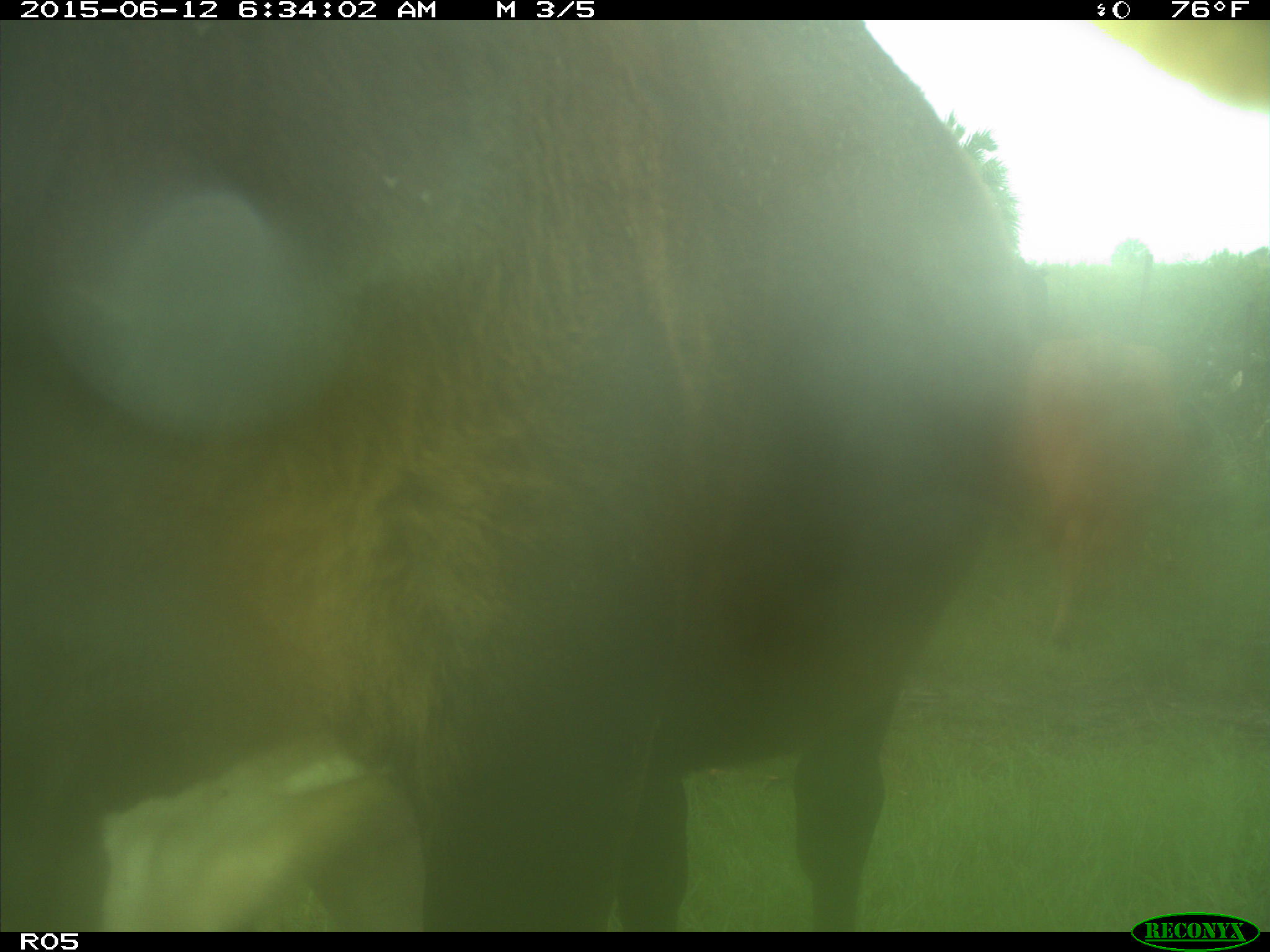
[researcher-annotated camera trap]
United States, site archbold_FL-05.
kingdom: Animalia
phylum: Chordata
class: Mammalia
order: Artiodactyla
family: Bovidae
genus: Bos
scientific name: Bos taurus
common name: domestic cow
Bos taurus (domestic cow).